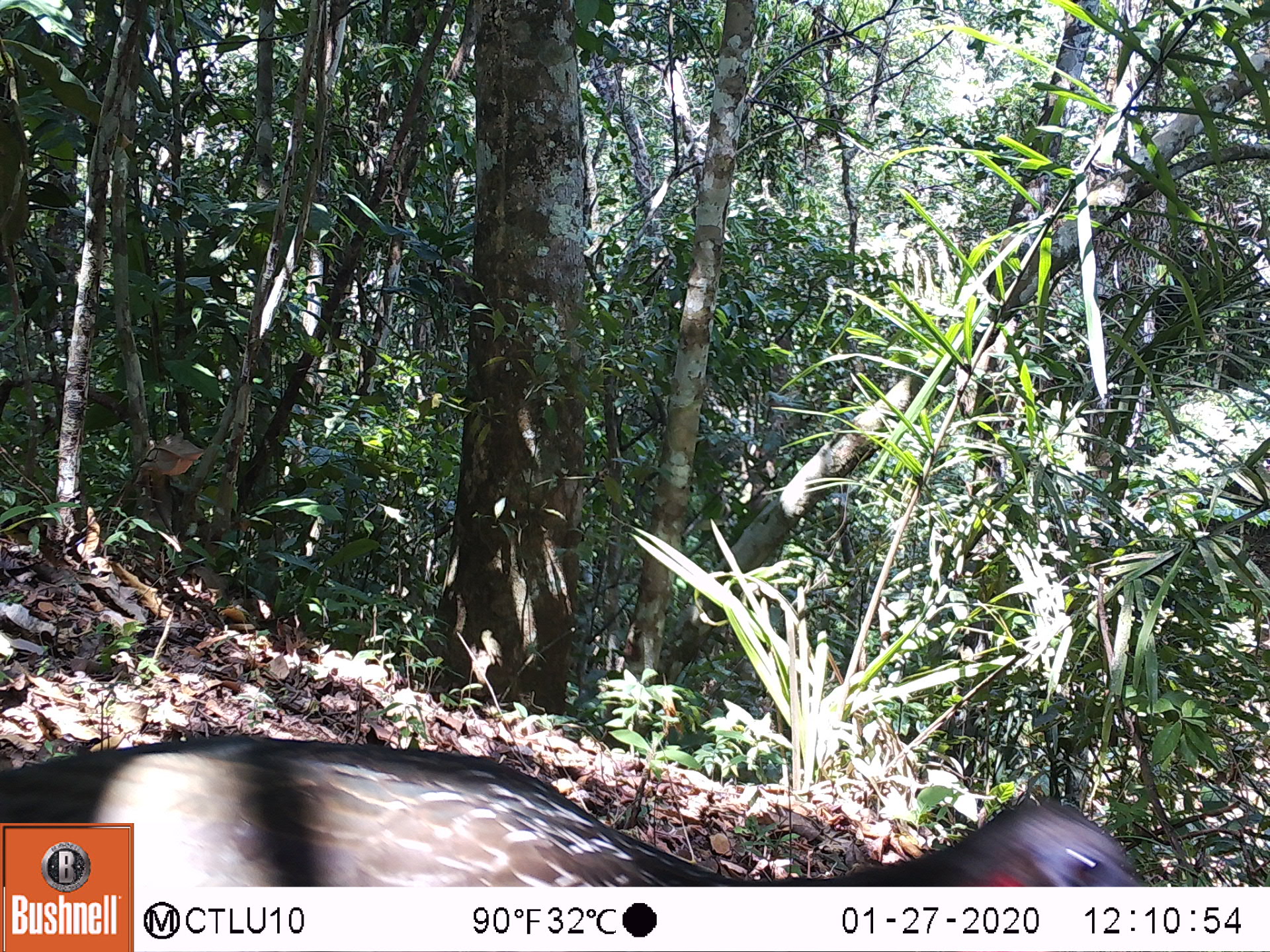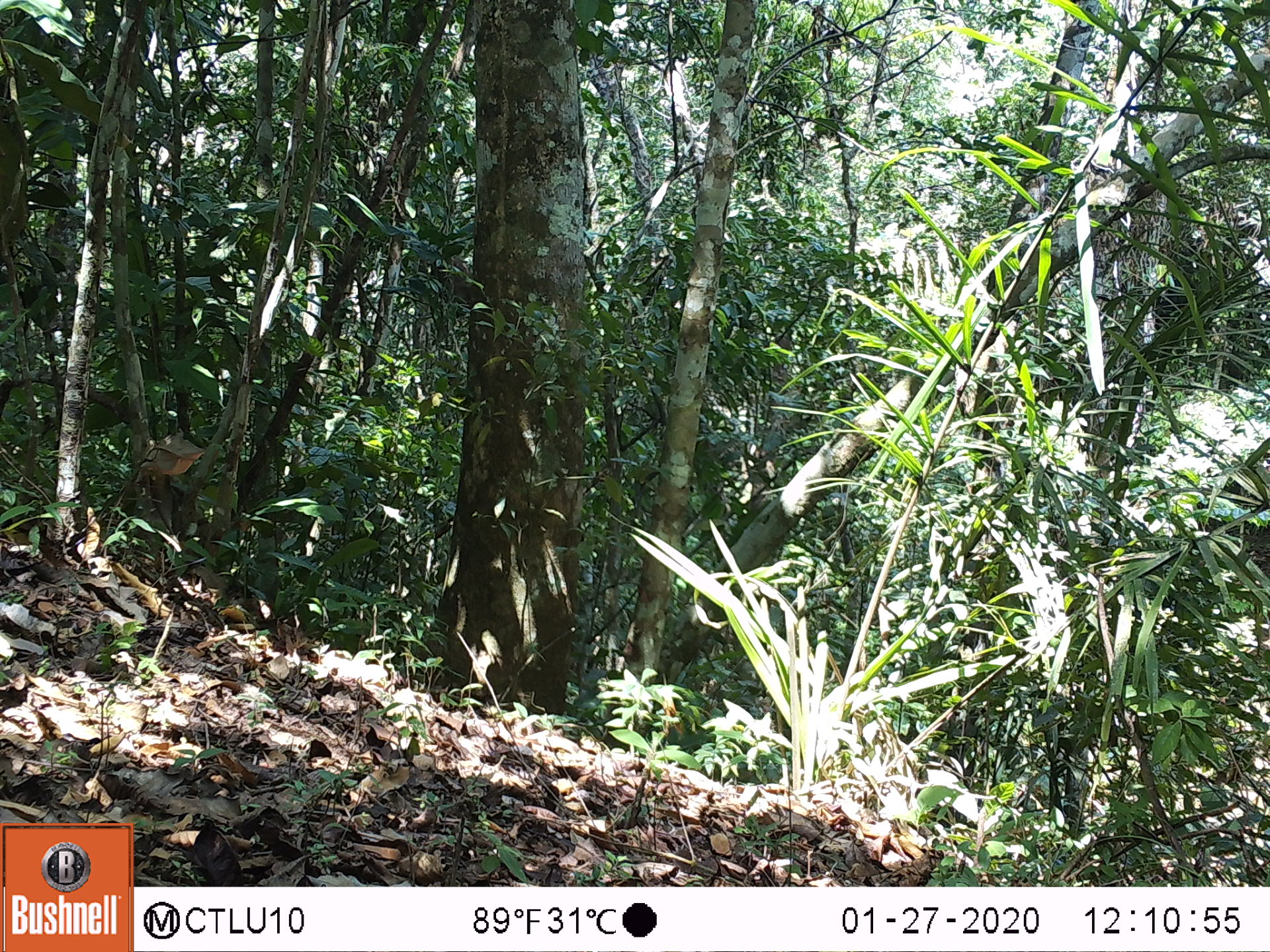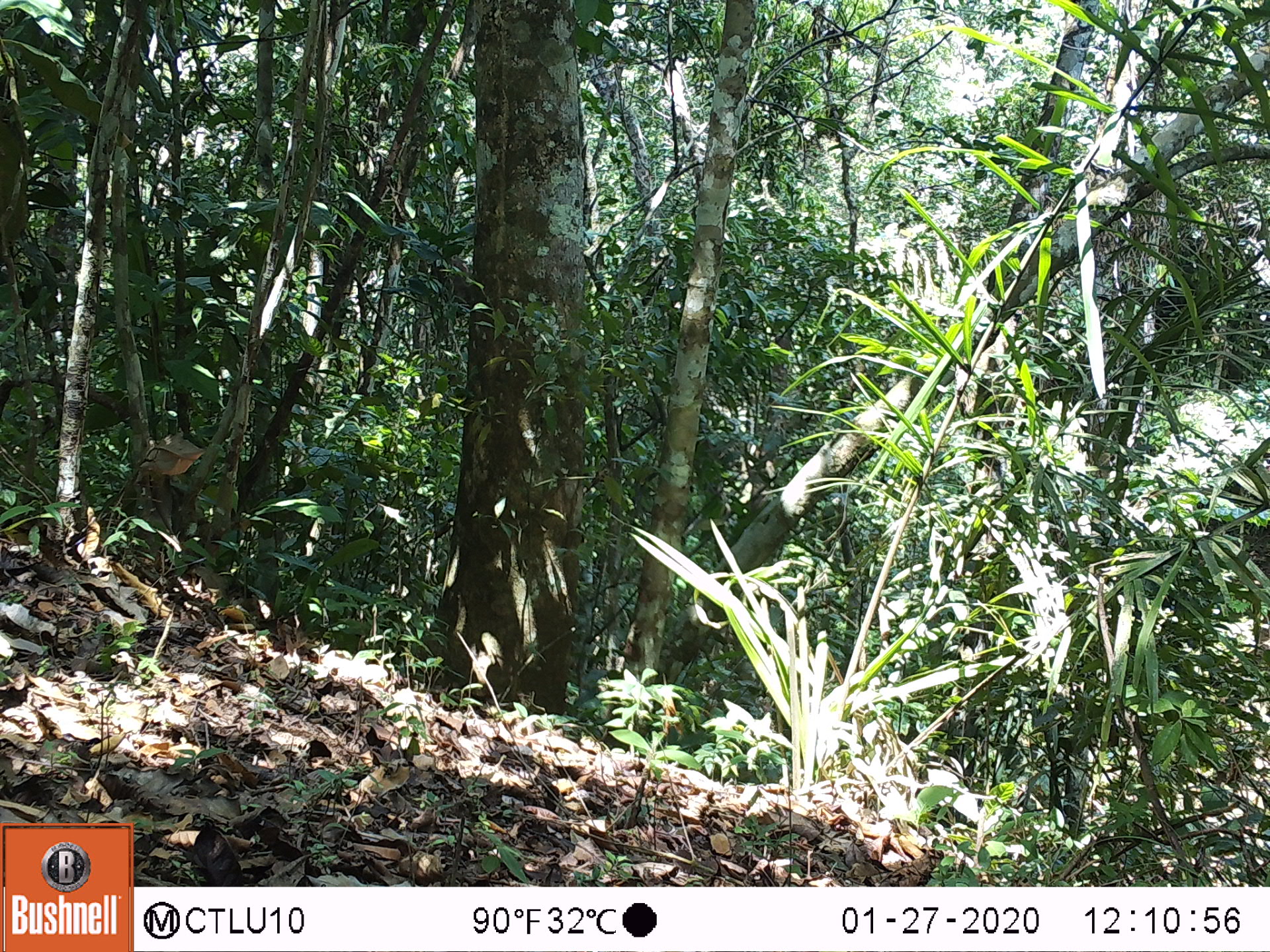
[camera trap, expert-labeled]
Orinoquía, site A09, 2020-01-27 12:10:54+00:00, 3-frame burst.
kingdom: Animalia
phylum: Chordata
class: Aves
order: Galliformes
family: Cracidae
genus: Penelope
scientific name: Penelope jacquacu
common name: spix's guan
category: spixs guan